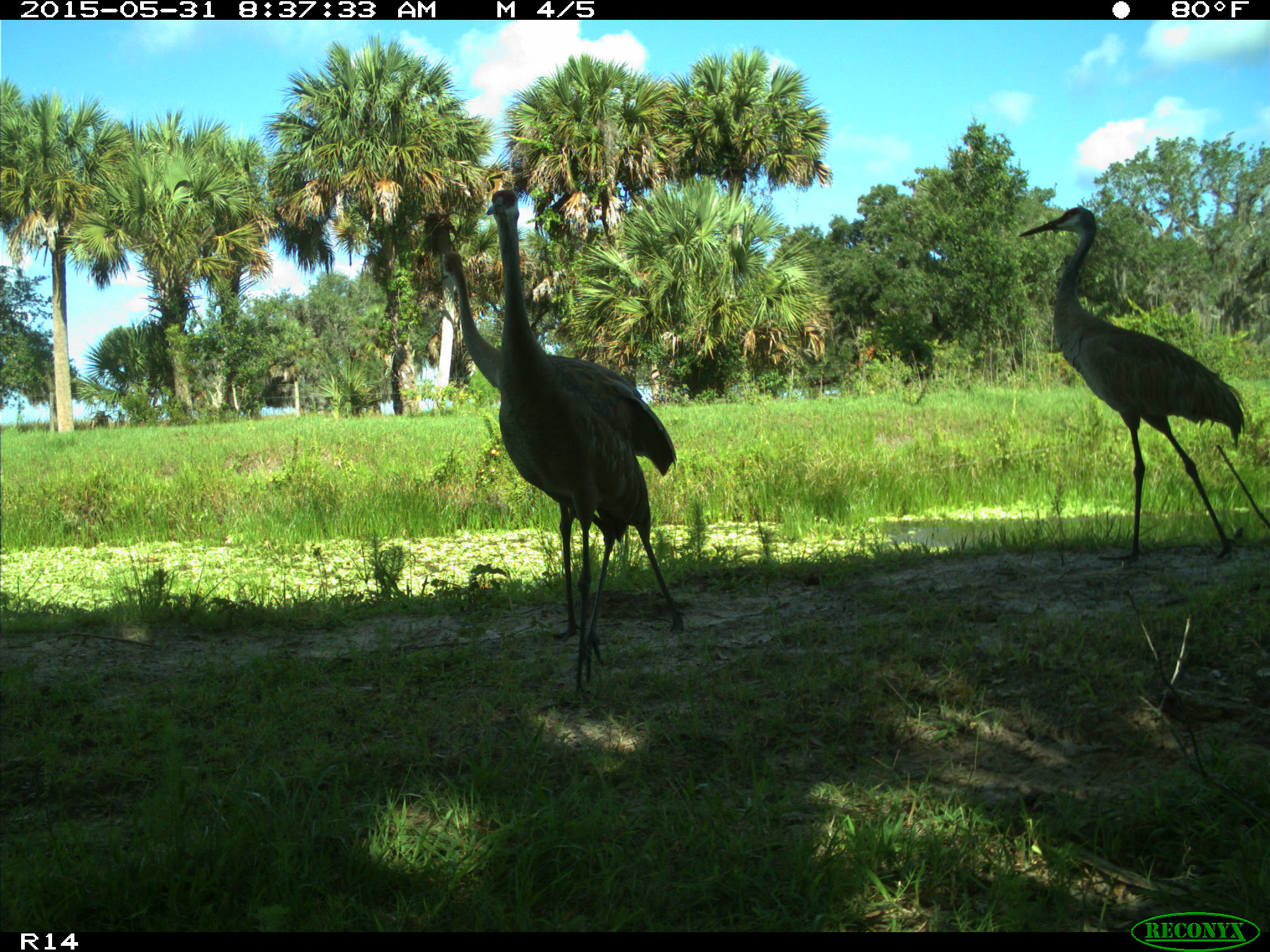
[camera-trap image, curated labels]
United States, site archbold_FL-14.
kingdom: Animalia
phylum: Chordata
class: Aves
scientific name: Aves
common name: birds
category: unidentified bird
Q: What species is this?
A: Unidentified bird (birds) (Aves).